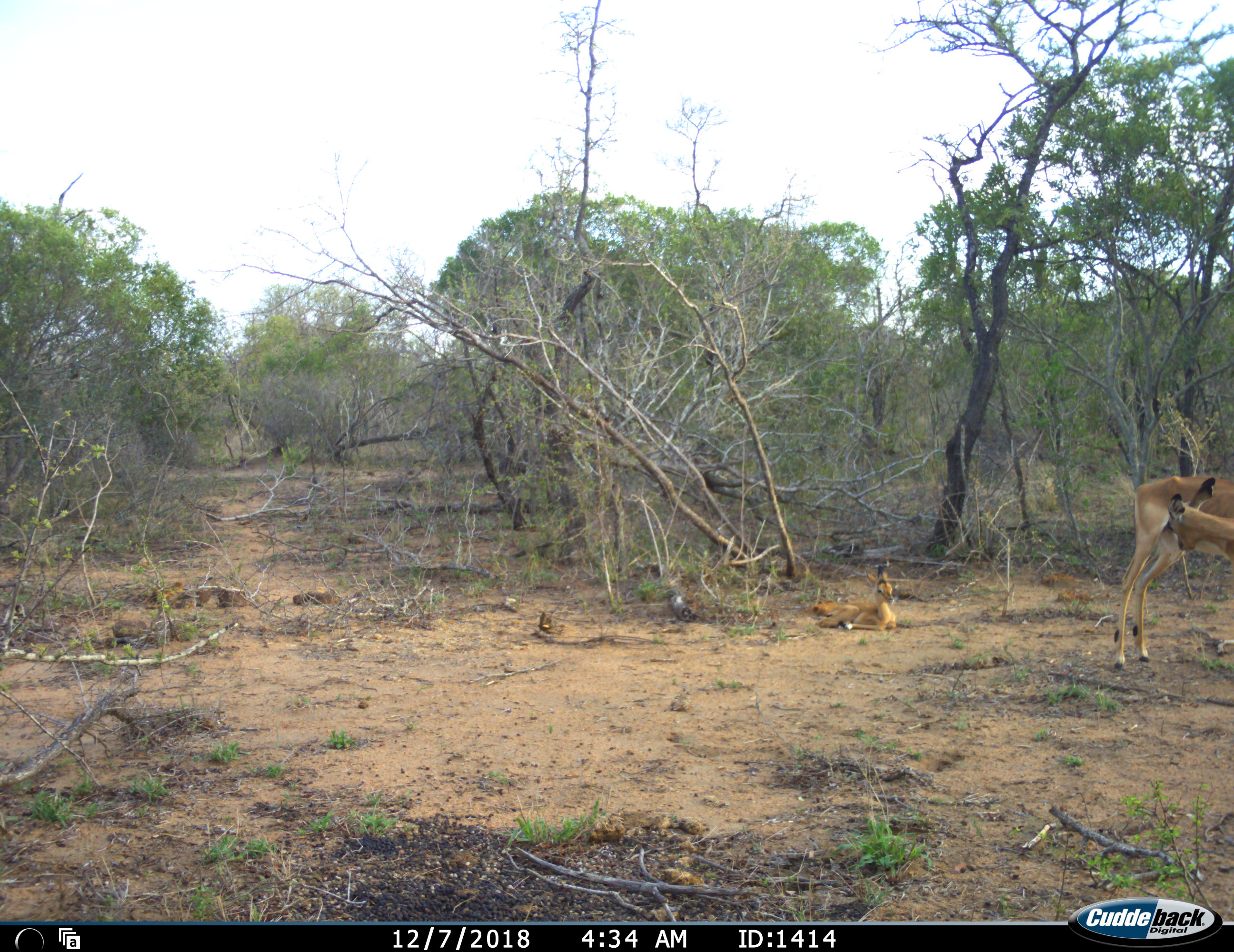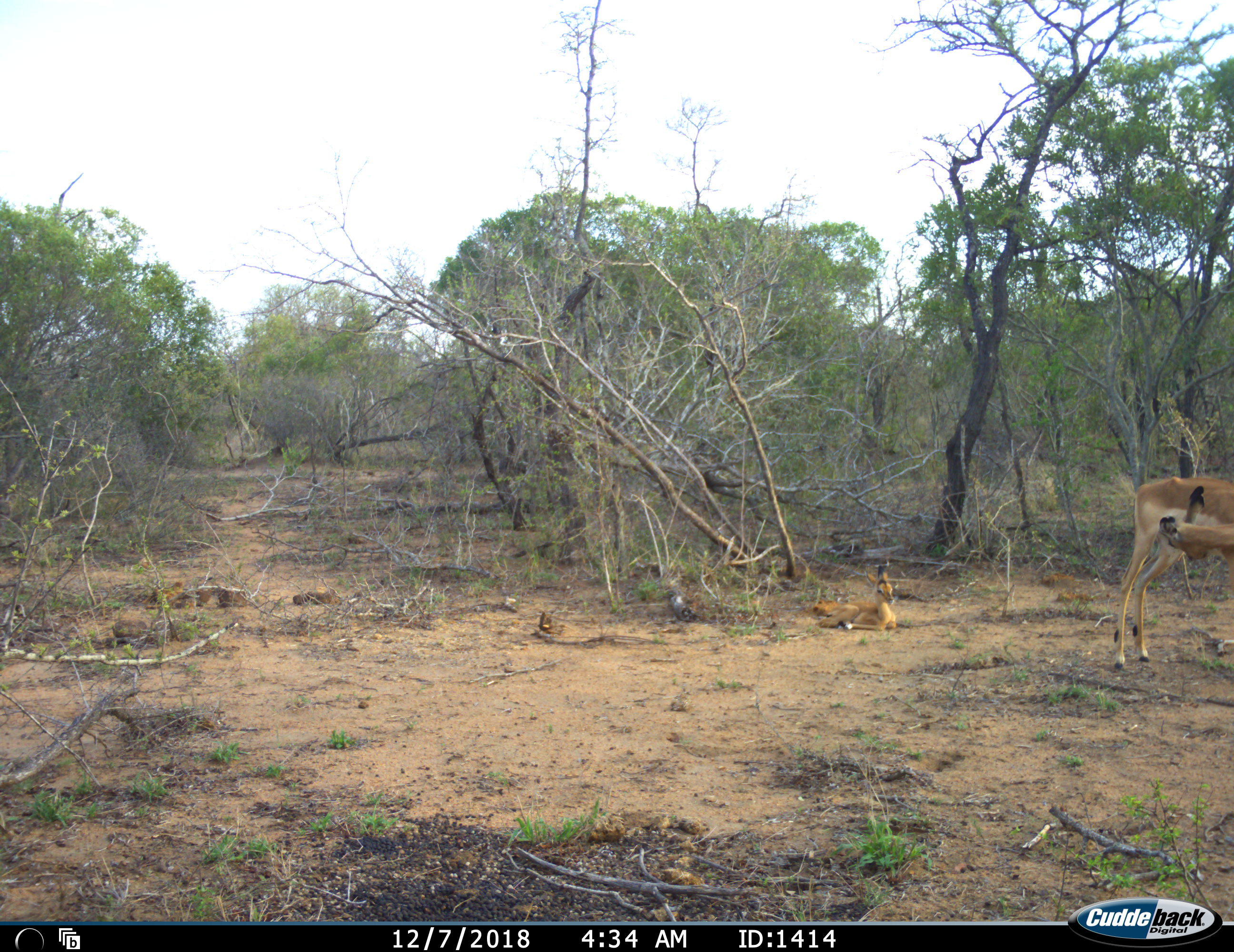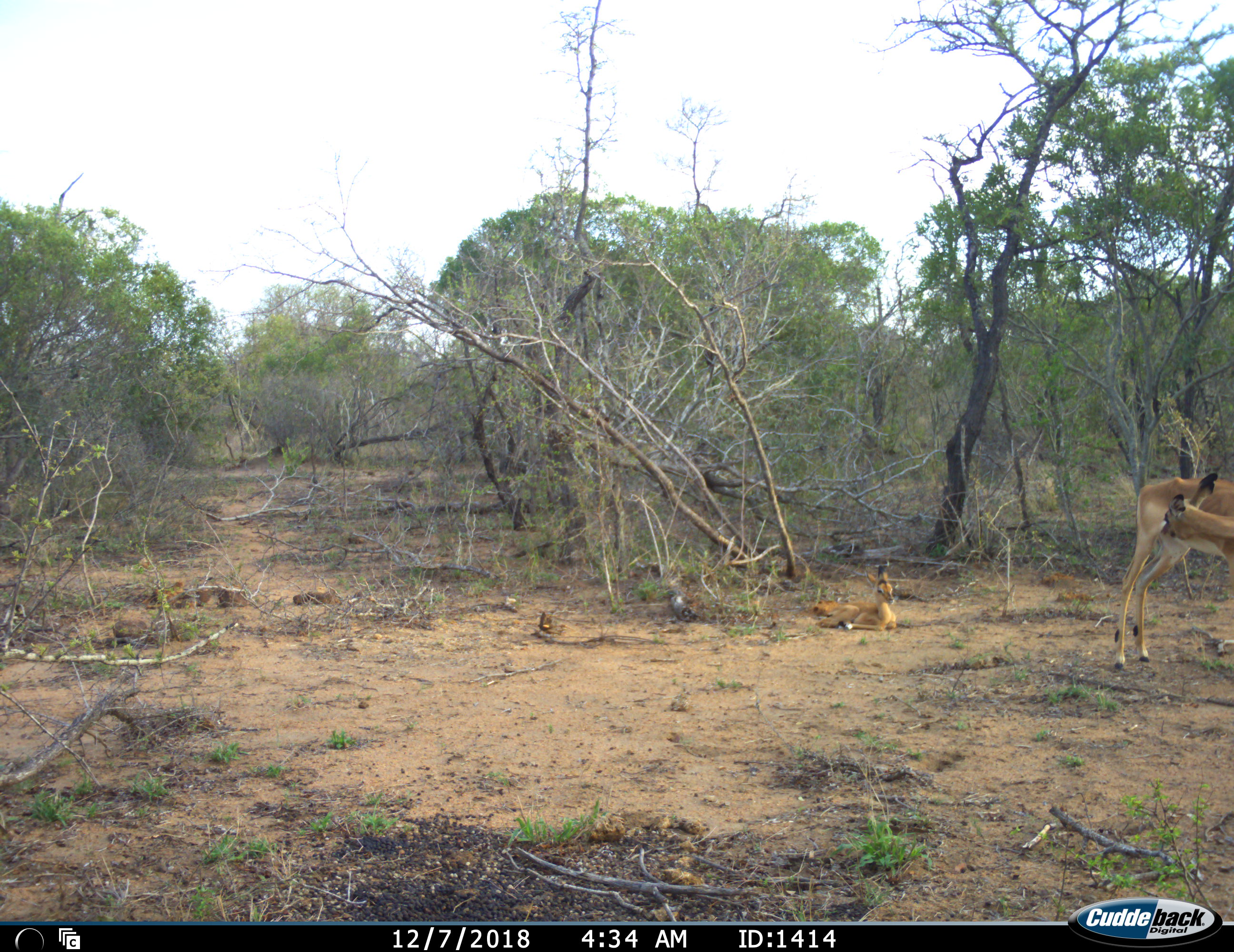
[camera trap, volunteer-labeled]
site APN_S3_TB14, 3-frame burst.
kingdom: Animalia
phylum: Chordata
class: Mammalia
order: Artiodactyla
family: Bovidae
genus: Aepyceros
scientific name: Aepyceros melampus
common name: impala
Impala (Aepyceros melampus), count 2. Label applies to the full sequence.